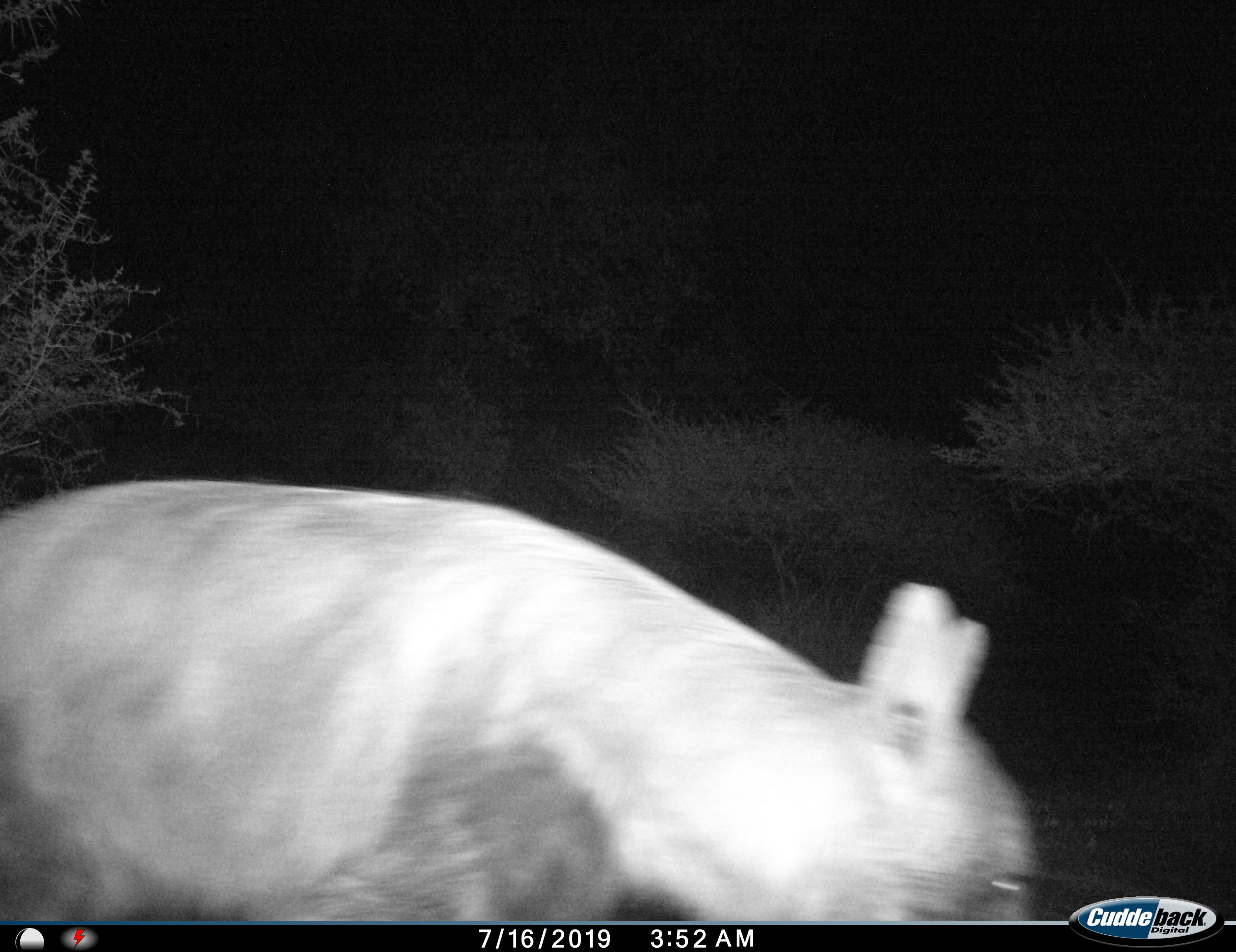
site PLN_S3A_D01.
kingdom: Animalia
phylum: Chordata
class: Mammalia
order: Carnivora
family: Hyaenidae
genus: Parahyaena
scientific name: Parahyaena brunnea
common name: brown hyena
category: hyenabrown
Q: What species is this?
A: Hyenabrown (brown hyena) (Parahyaena brunnea).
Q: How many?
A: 1.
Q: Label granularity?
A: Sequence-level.